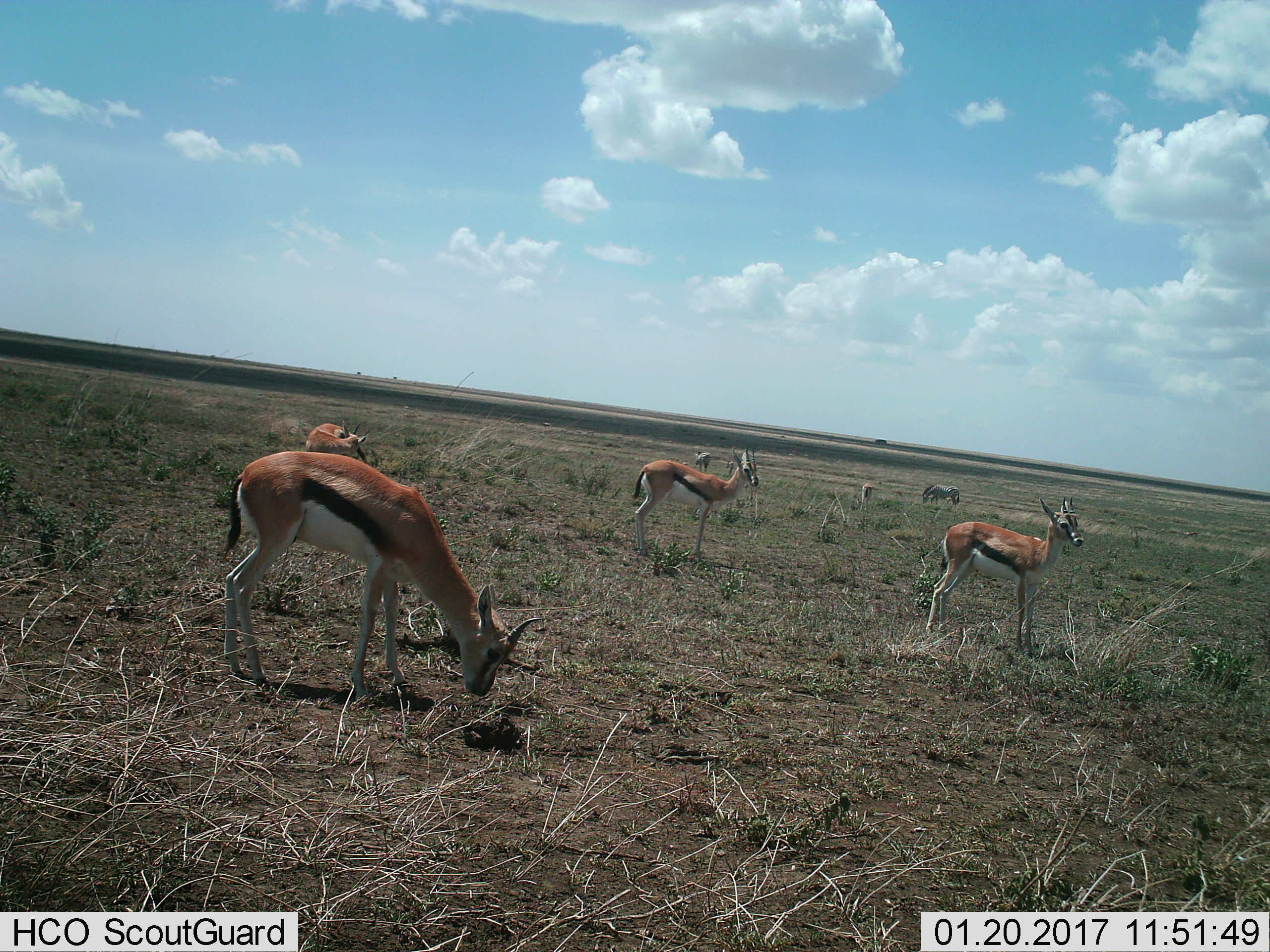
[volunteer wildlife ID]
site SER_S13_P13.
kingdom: Animalia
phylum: Chordata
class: Mammalia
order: Artiodactyla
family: Bovidae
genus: Eudorcas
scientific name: Eudorcas thomsonii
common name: thomson's gazelle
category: gazellethomsons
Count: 5.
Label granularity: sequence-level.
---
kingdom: Animalia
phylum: Chordata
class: Mammalia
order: Perissodactyla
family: Equidae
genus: Equus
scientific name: Equus quagga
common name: plains zebra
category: zebraplains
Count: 2.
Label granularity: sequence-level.